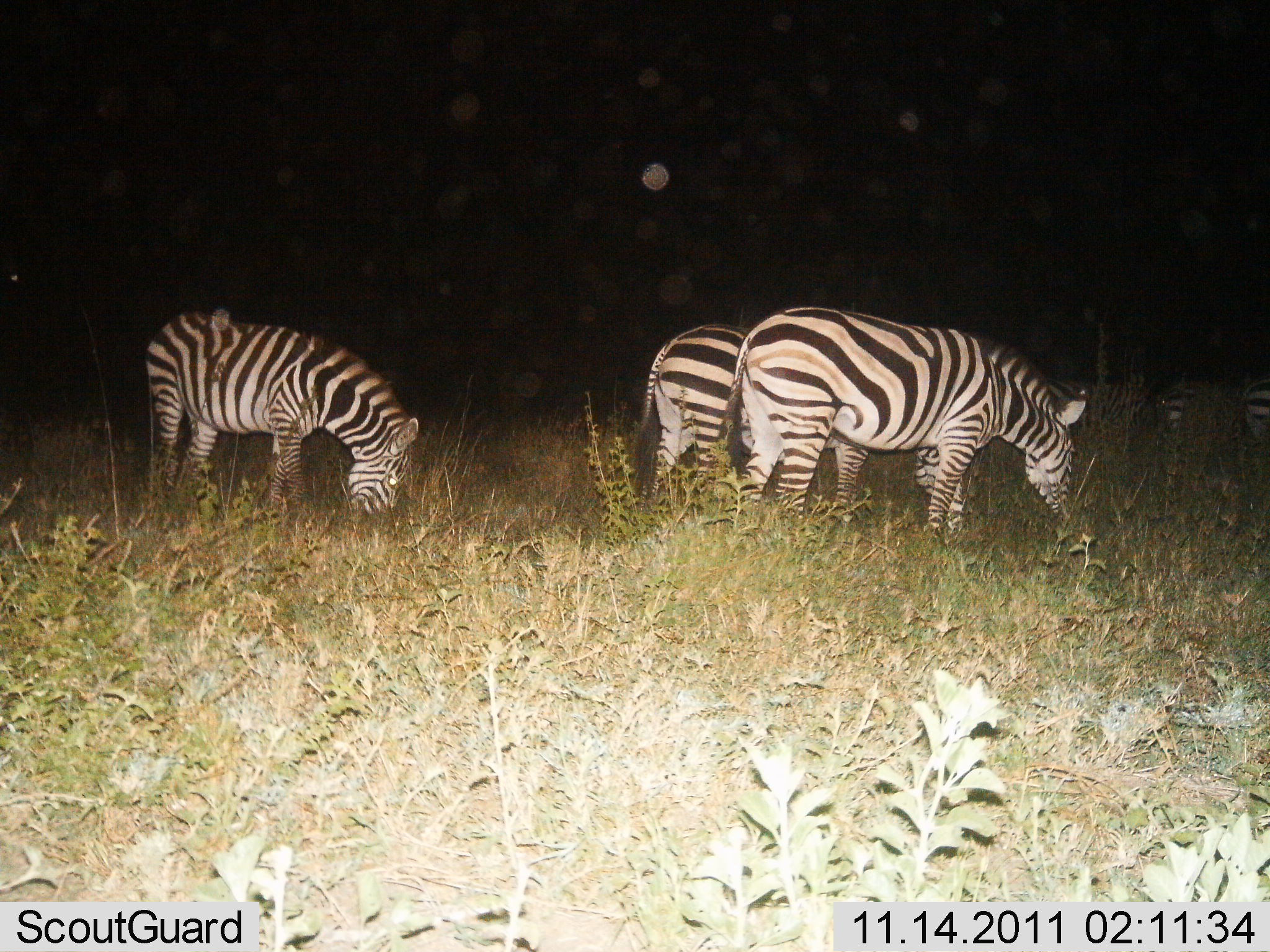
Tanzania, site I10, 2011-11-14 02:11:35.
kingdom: Animalia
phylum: Chordata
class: Mammalia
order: Perissodactyla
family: Equidae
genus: Equus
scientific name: Equus quagga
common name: plains zebra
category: zebra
Zebra (plains zebra) (Equus quagga), count 3. Behavior (volunteer vote fractions): standing 40%, resting 0%, moving 10%, interacting 0%. Young present (vote fraction): 0%. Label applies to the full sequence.